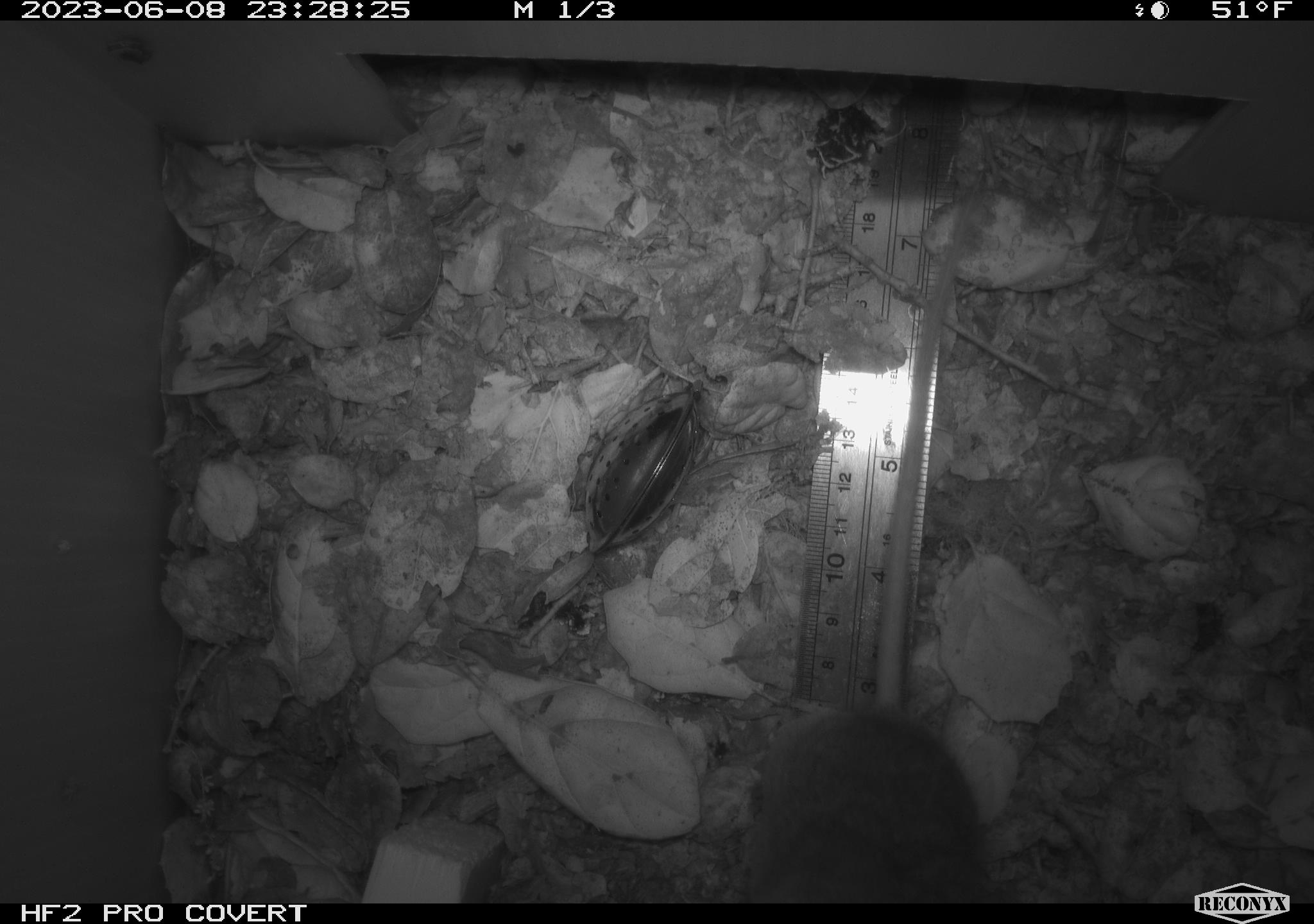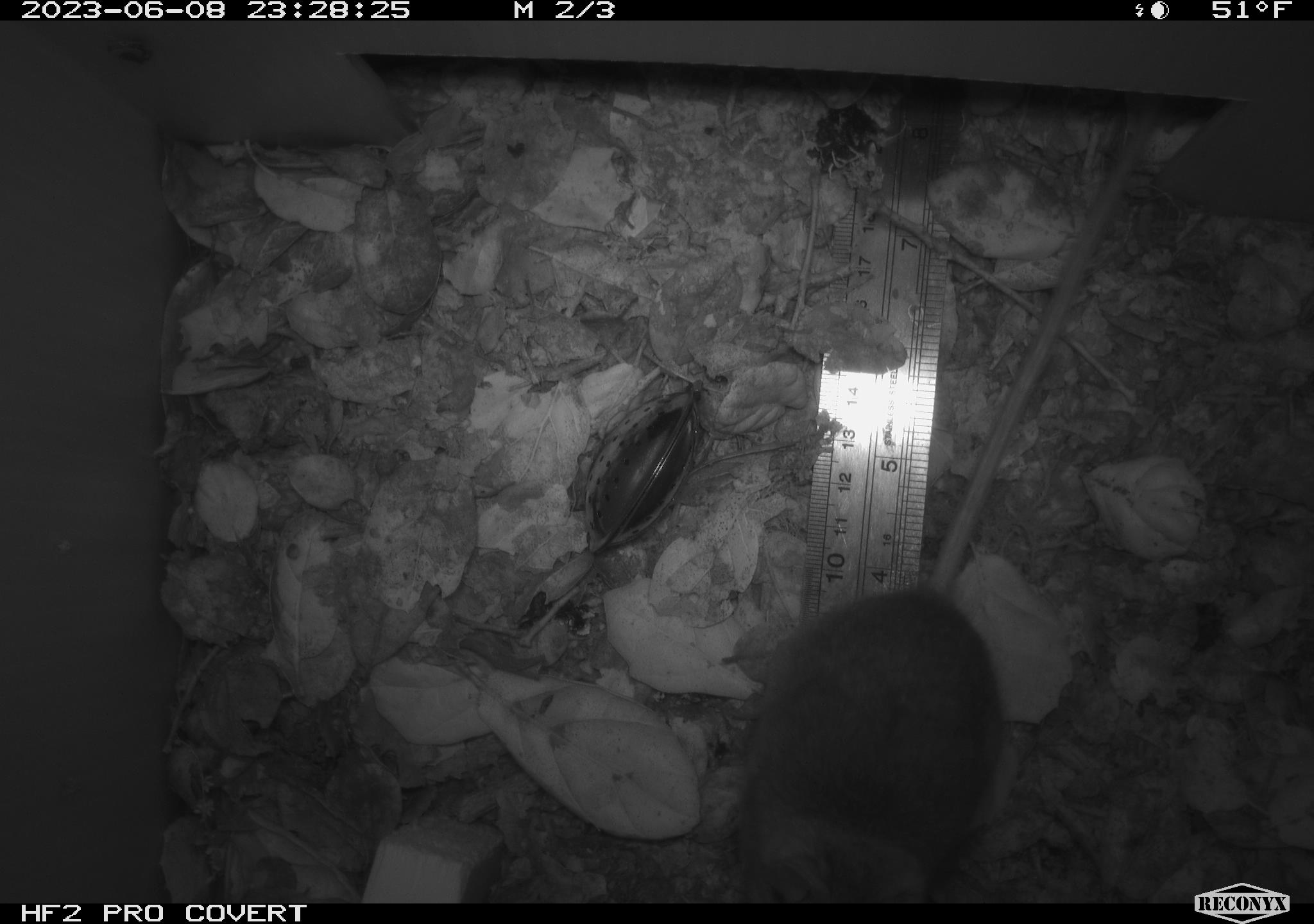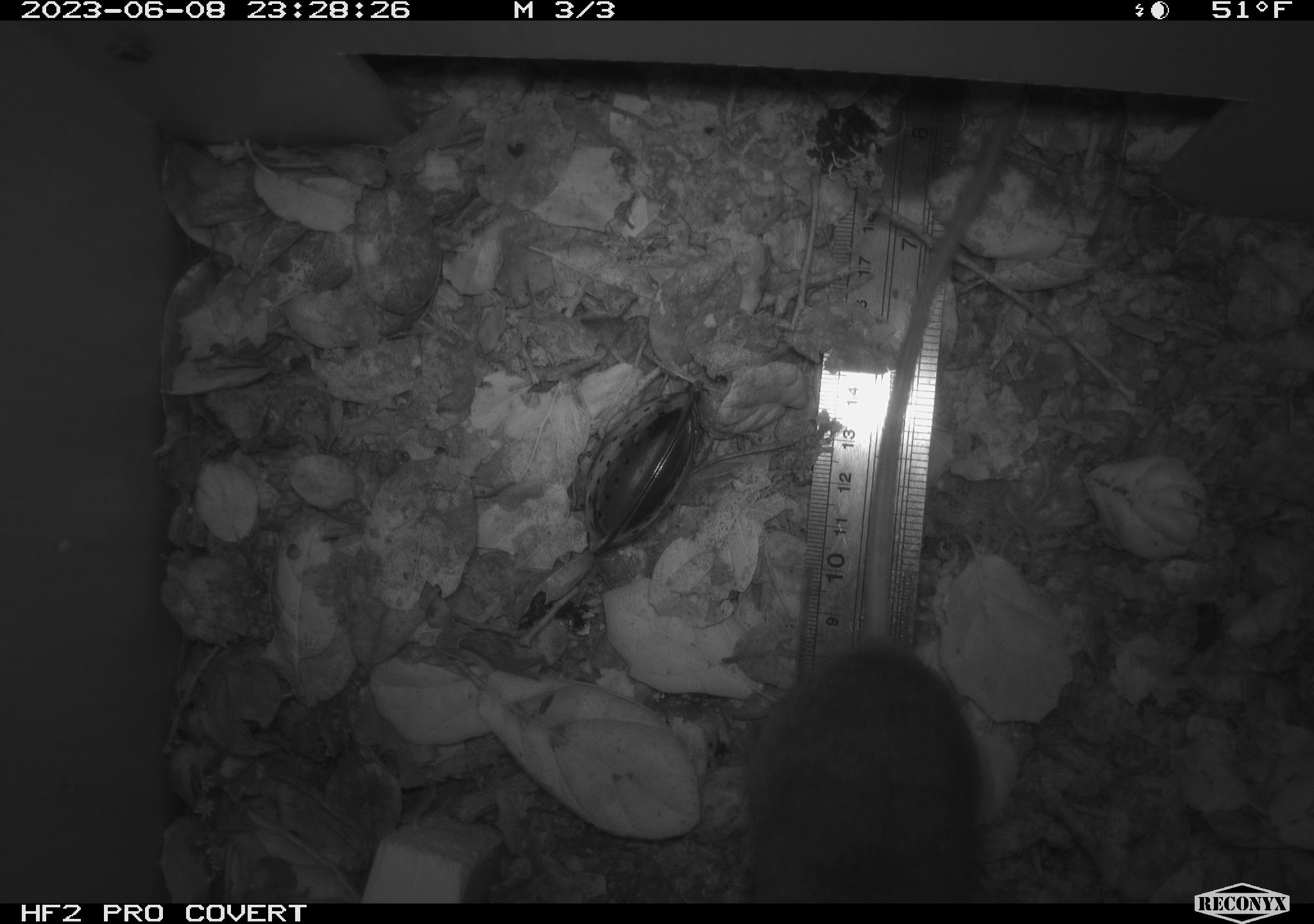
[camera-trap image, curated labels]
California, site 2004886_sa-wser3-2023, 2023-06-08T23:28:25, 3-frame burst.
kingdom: Animalia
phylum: Chordata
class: Mammalia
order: Rodentia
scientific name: Rodentia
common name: mouse species